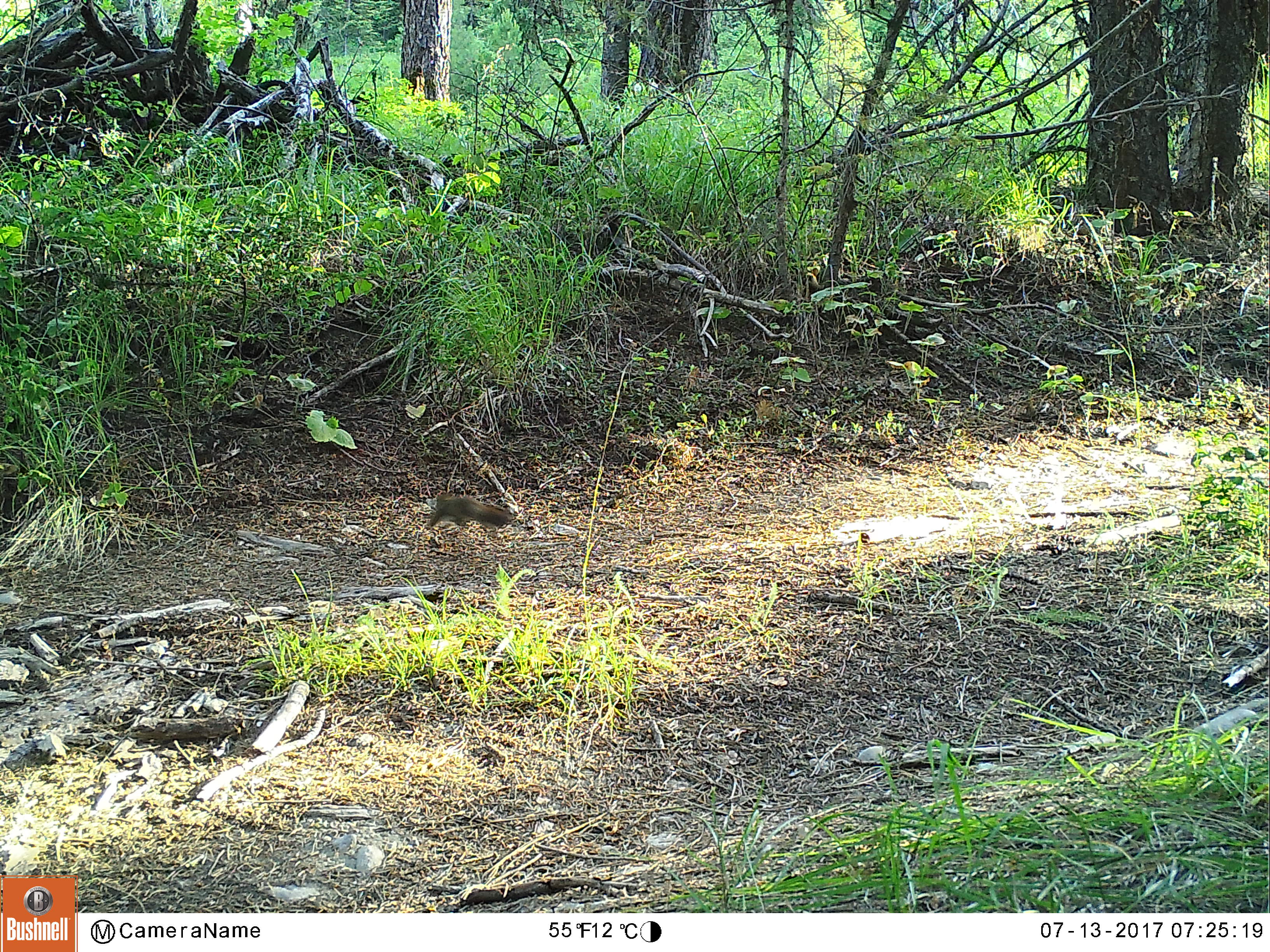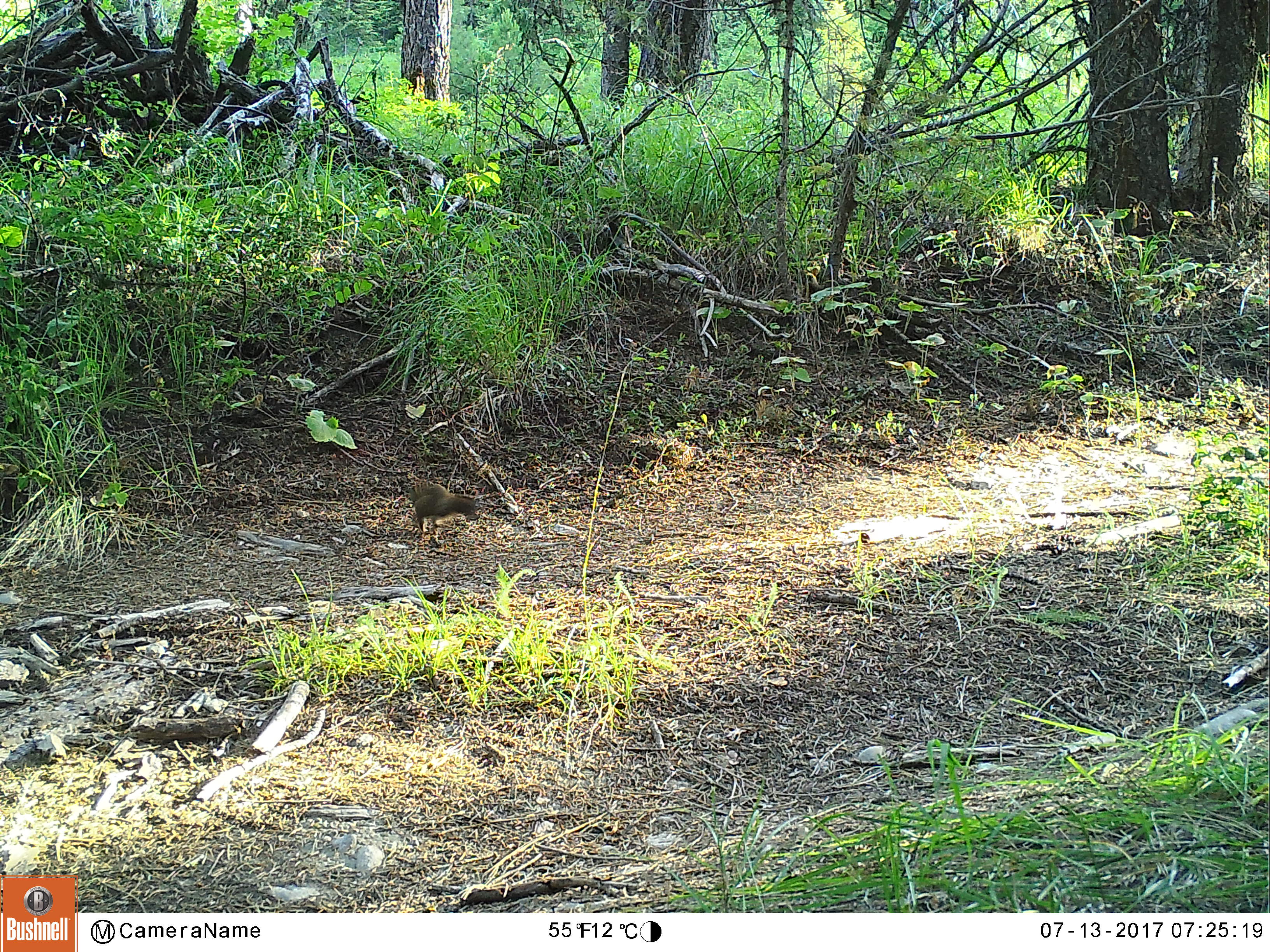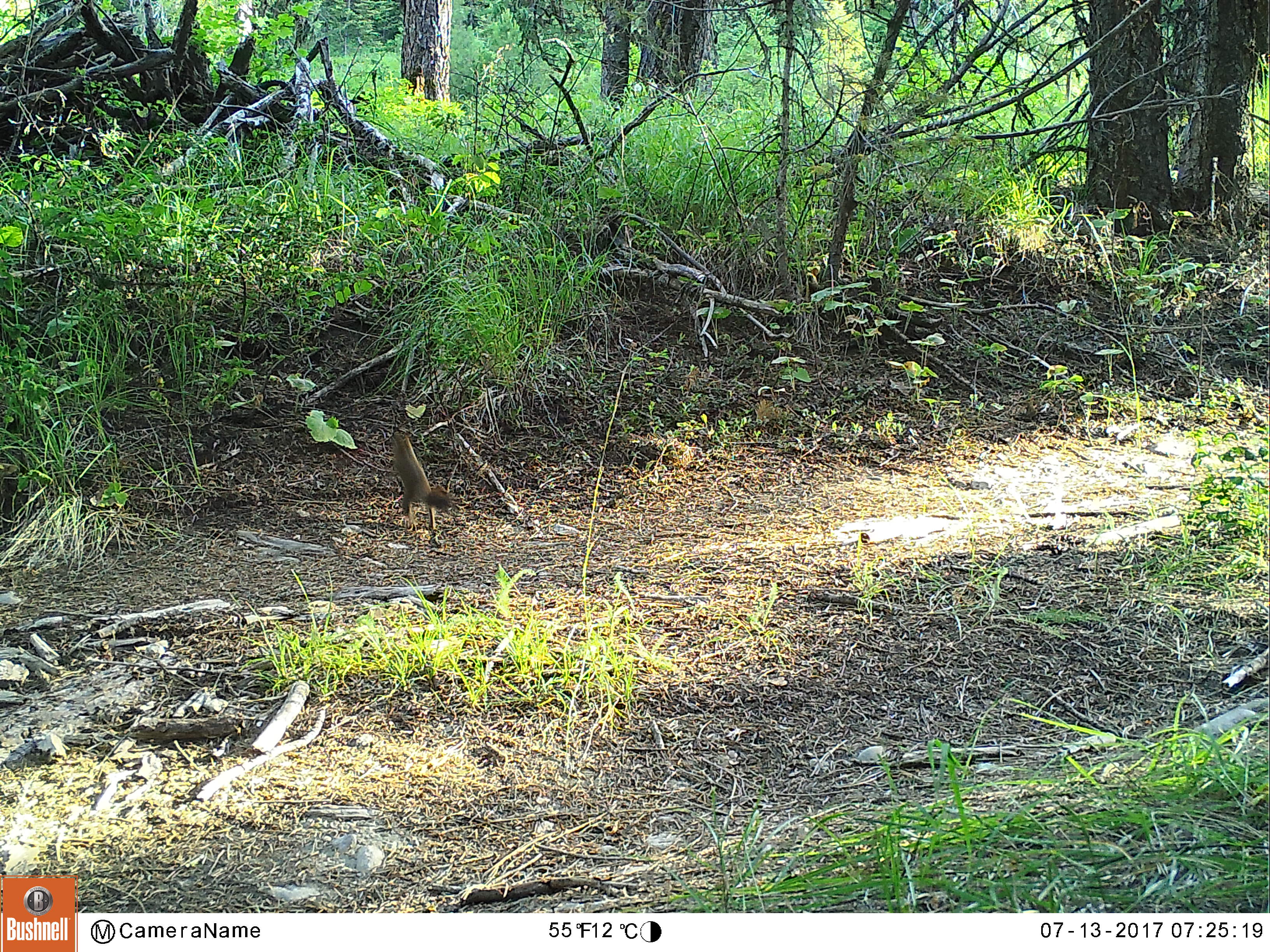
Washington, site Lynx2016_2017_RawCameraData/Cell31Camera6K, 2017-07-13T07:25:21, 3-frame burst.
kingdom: Animalia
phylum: Chordata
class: Mammalia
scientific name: Mammalia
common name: small mammal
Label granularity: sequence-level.